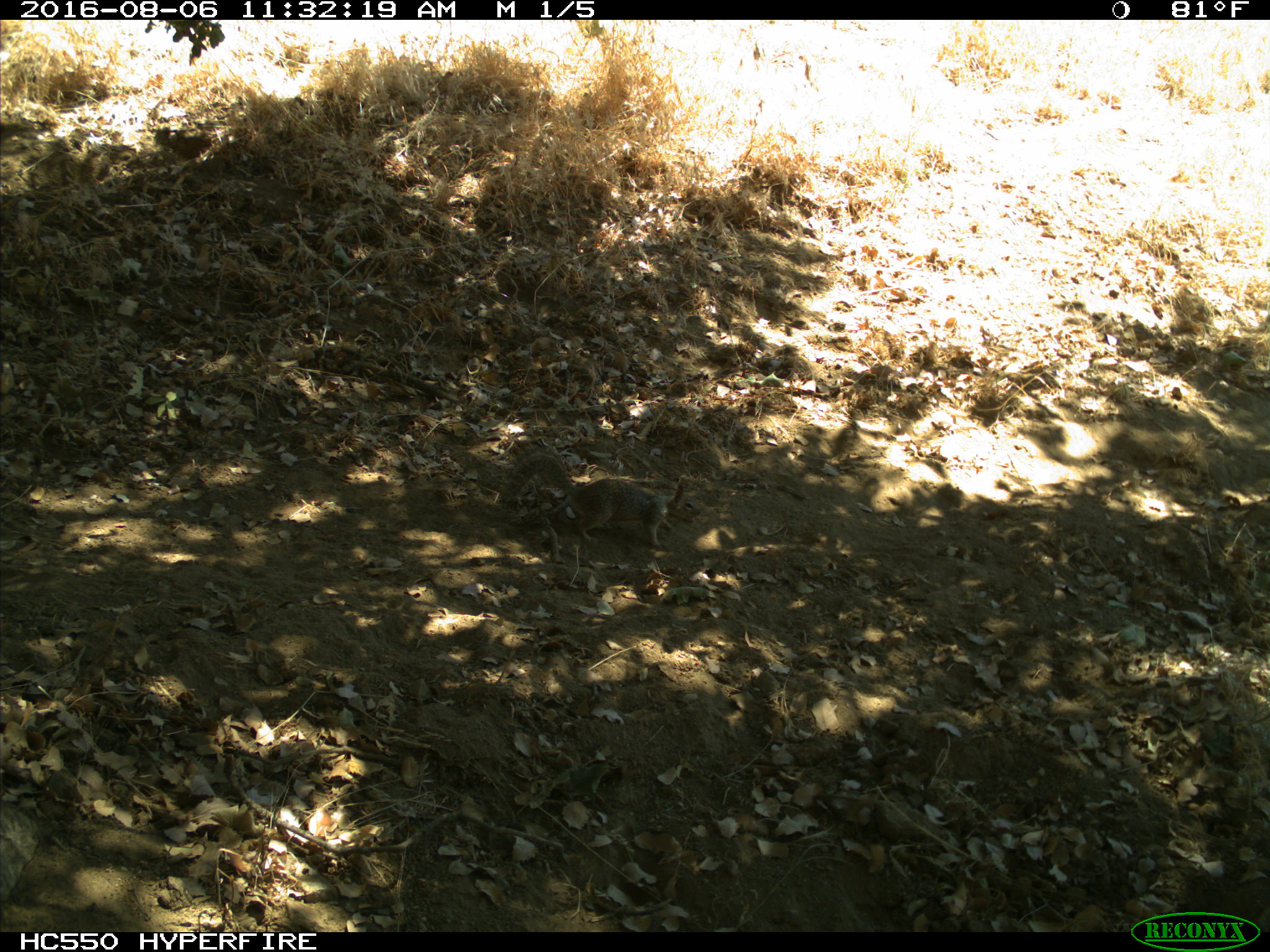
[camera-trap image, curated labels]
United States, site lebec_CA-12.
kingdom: Animalia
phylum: Chordata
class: Mammalia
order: Rodentia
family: Sciuridae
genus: Otospermophilus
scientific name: Otospermophilus beecheyi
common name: california ground squirrel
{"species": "Otospermophilus beecheyi (california ground squirrel)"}